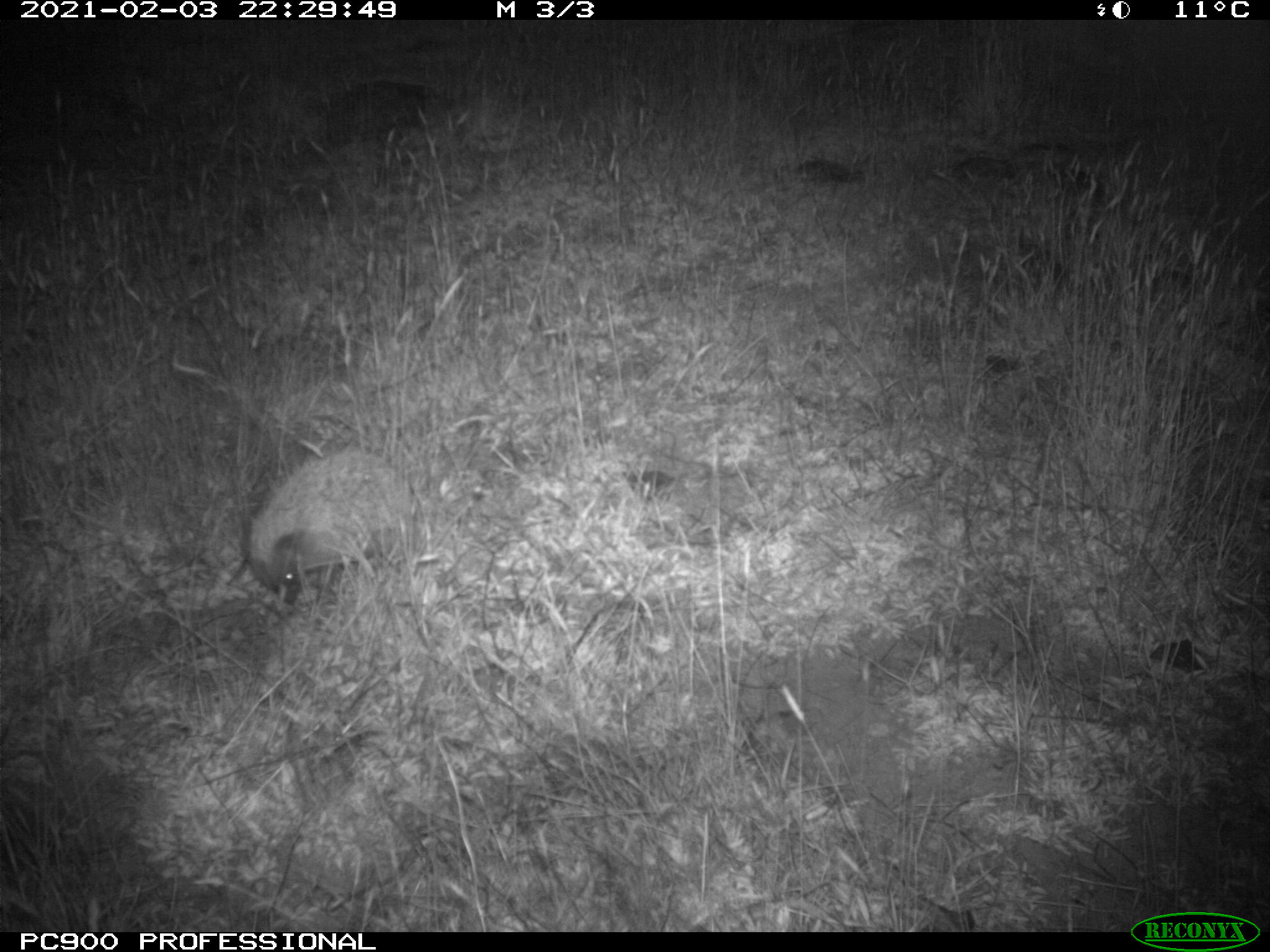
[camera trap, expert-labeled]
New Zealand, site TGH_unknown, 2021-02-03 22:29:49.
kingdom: Animalia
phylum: Chordata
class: Mammalia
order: Eulipotyphla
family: Erinaceidae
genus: Erinaceus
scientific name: Erinaceus europaeus europaeus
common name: european hedgehog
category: hedgehog